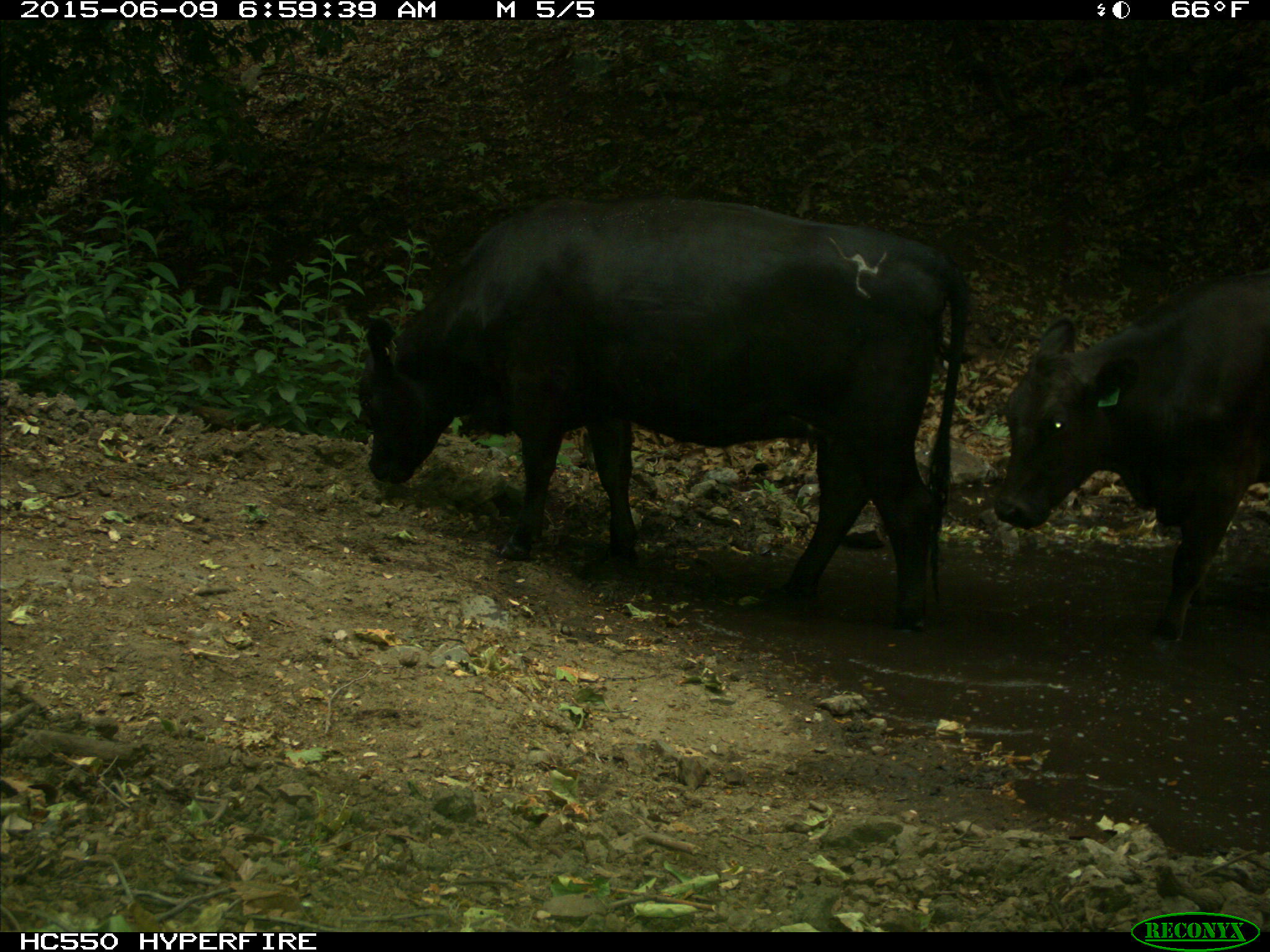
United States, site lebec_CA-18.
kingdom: Animalia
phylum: Chordata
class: Mammalia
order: Artiodactyla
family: Bovidae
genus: Bos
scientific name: Bos taurus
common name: domestic cow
Bos taurus (domestic cow).